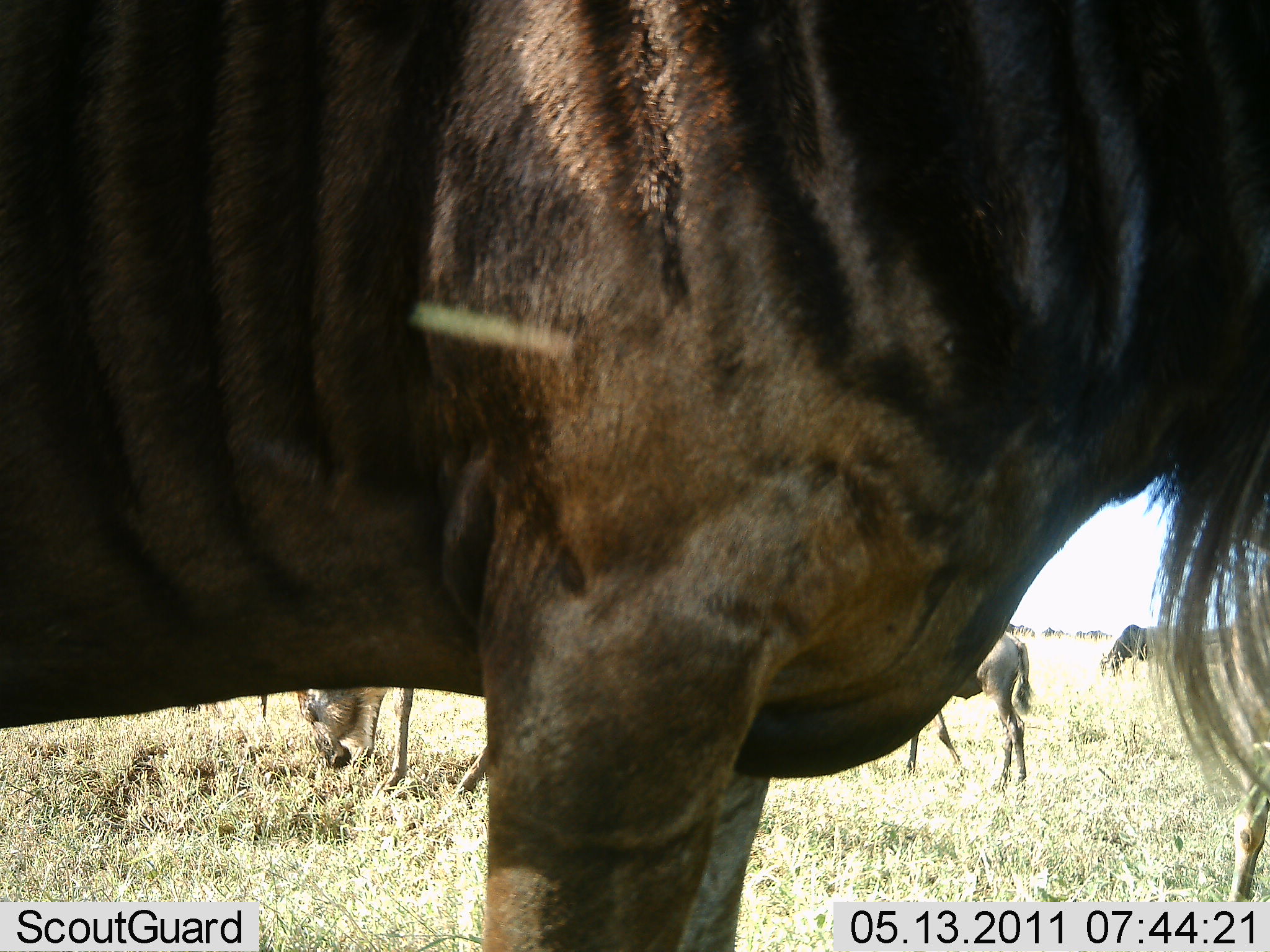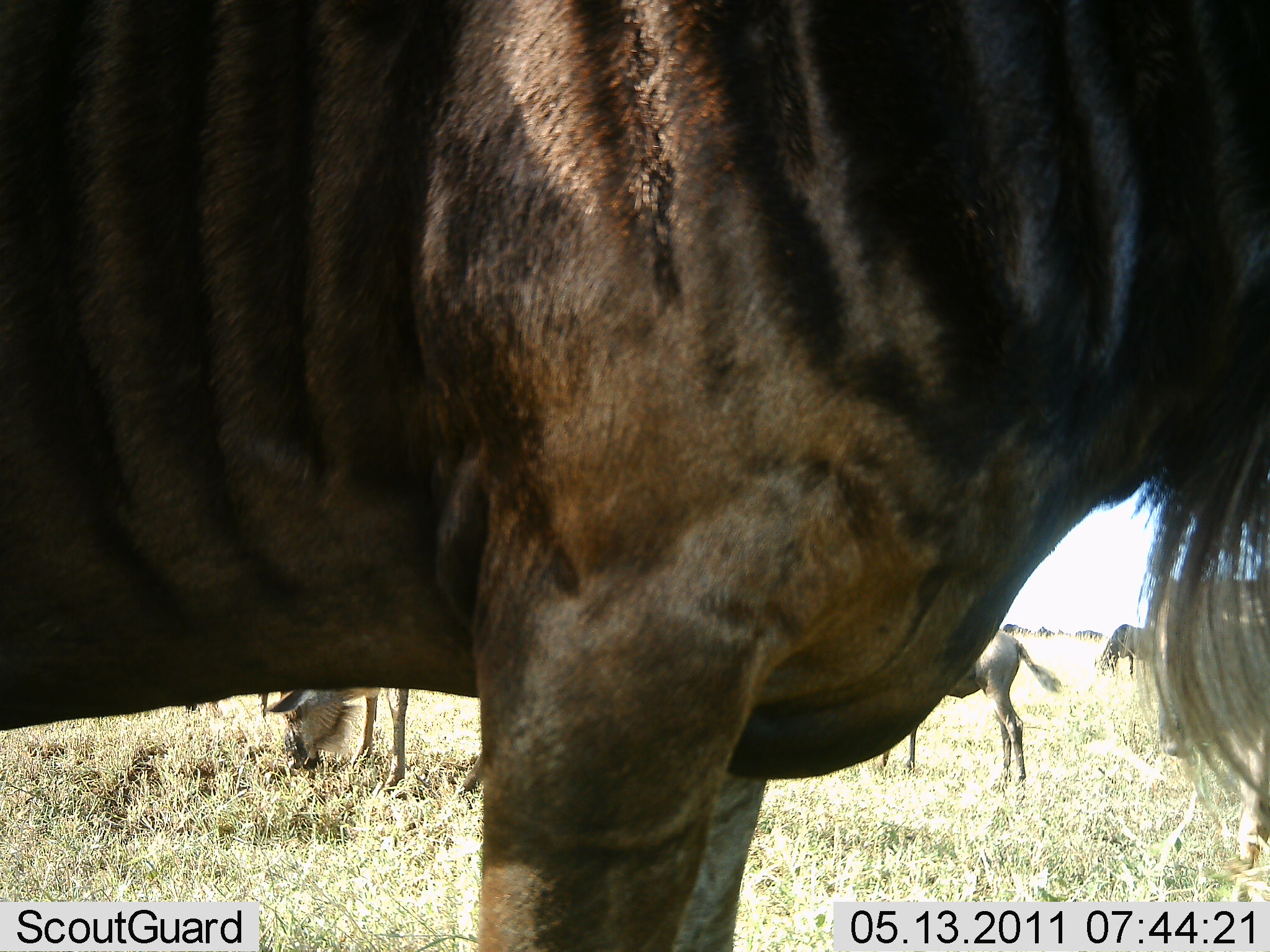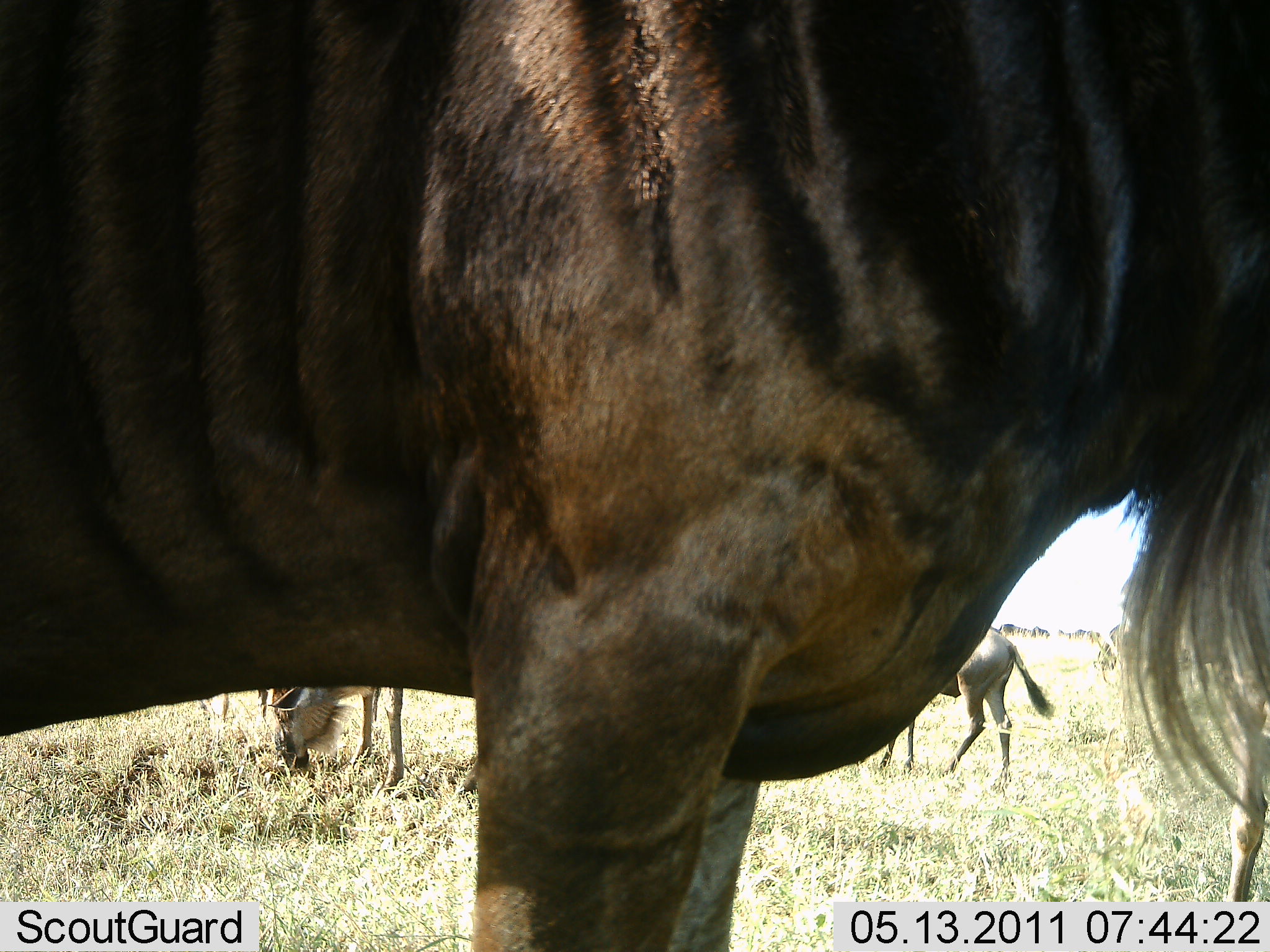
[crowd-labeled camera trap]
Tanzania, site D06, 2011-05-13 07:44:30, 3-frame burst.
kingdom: Animalia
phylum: Chordata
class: Mammalia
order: Artiodactyla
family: Bovidae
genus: Connochaetes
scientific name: Connochaetes taurinus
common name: blue wildebeest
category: wildebeest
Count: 5.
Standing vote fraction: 82%.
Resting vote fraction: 9%.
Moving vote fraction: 18%.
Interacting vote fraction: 0%.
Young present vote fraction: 9%.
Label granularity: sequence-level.